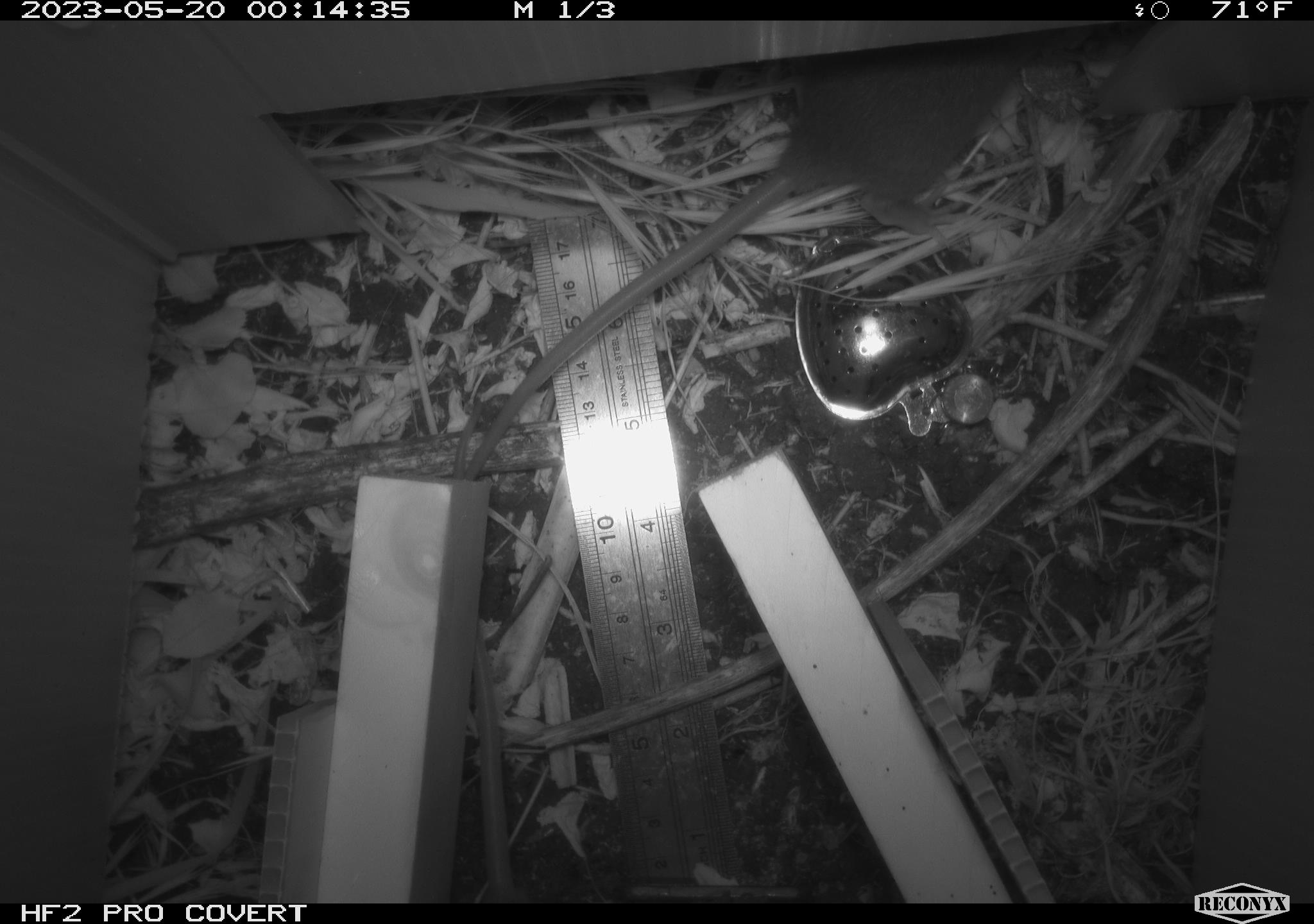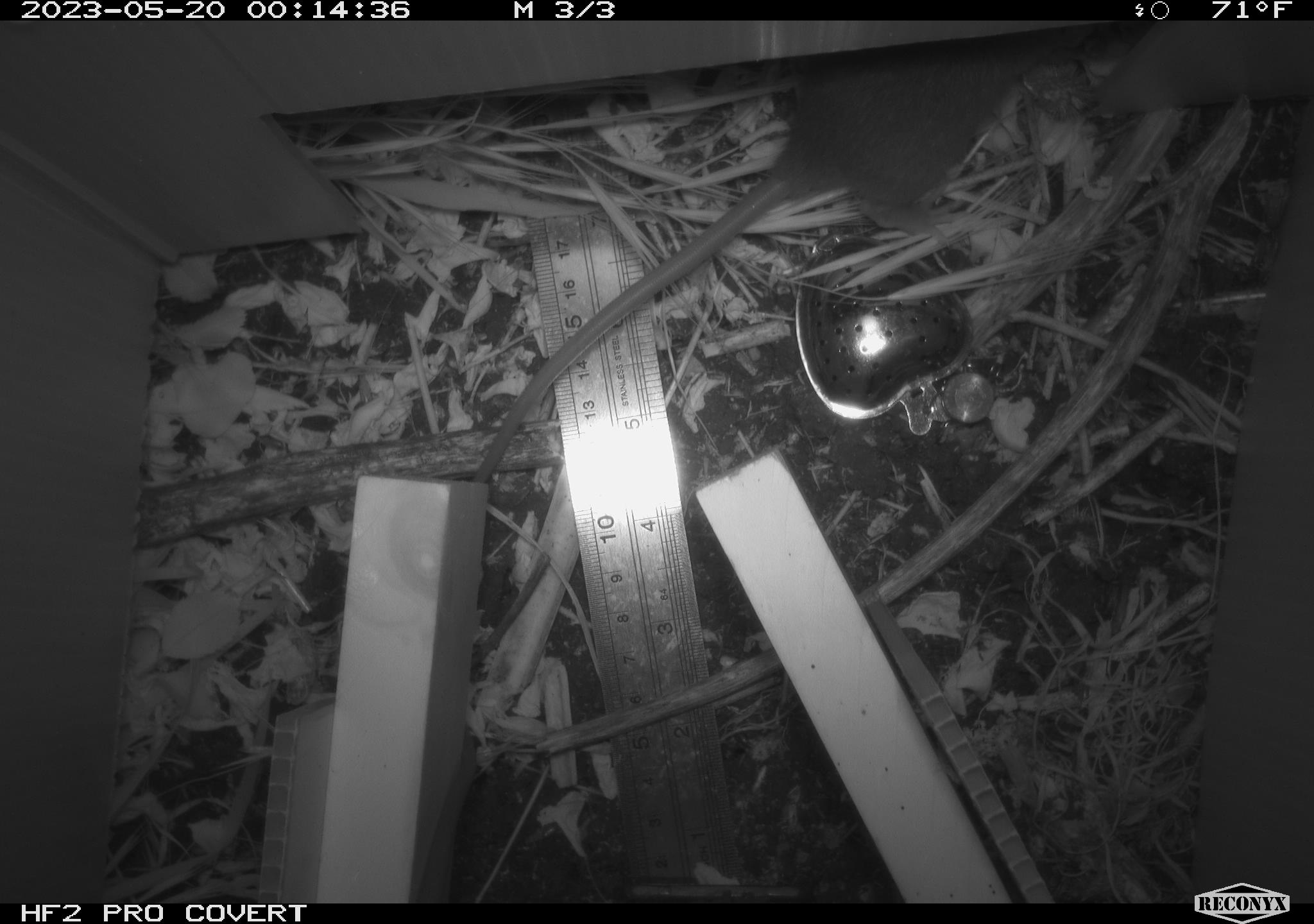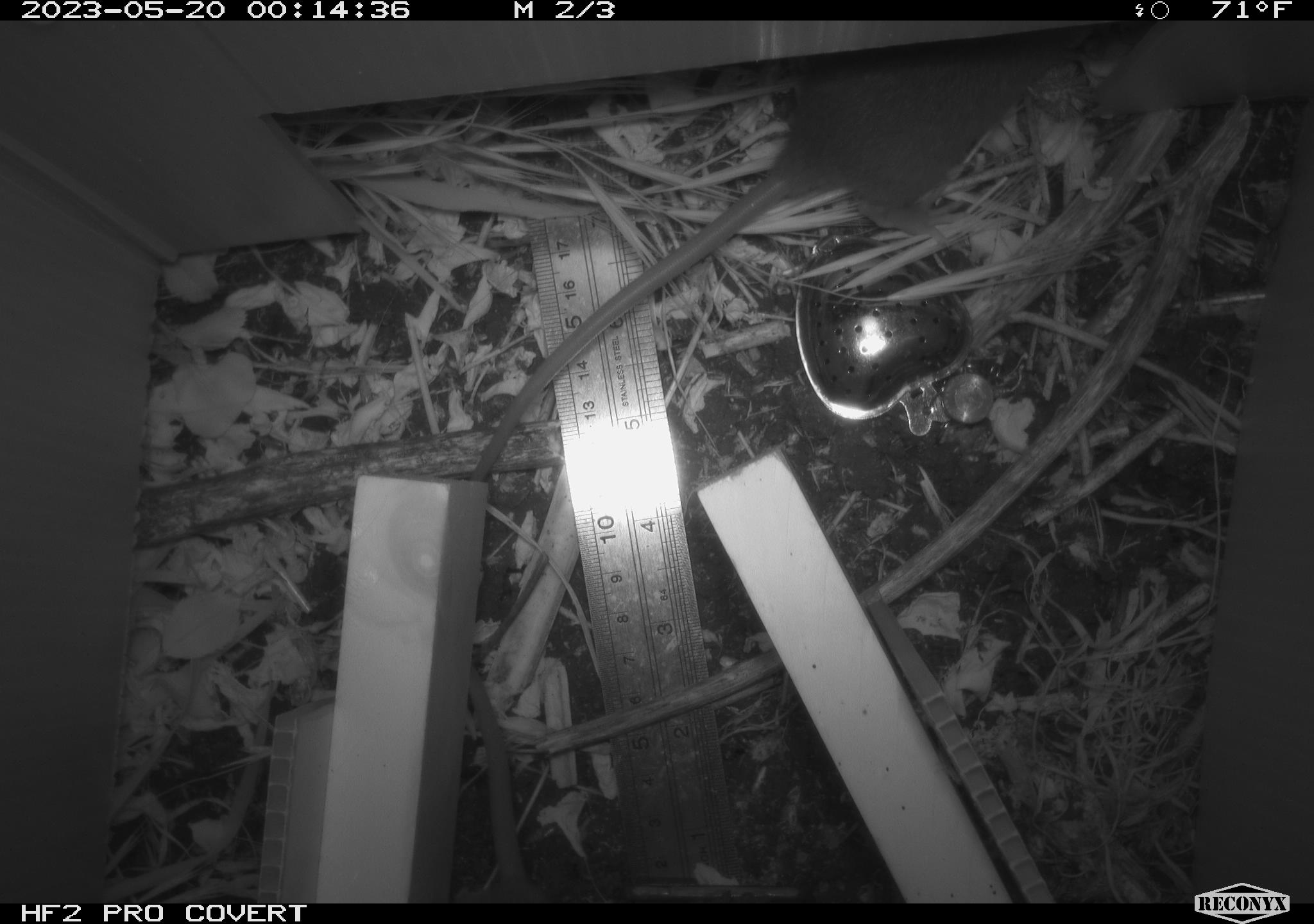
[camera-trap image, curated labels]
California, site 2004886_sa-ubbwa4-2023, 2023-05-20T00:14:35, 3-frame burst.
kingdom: Animalia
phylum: Chordata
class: Mammalia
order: Rodentia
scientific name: Rodentia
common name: mouse species